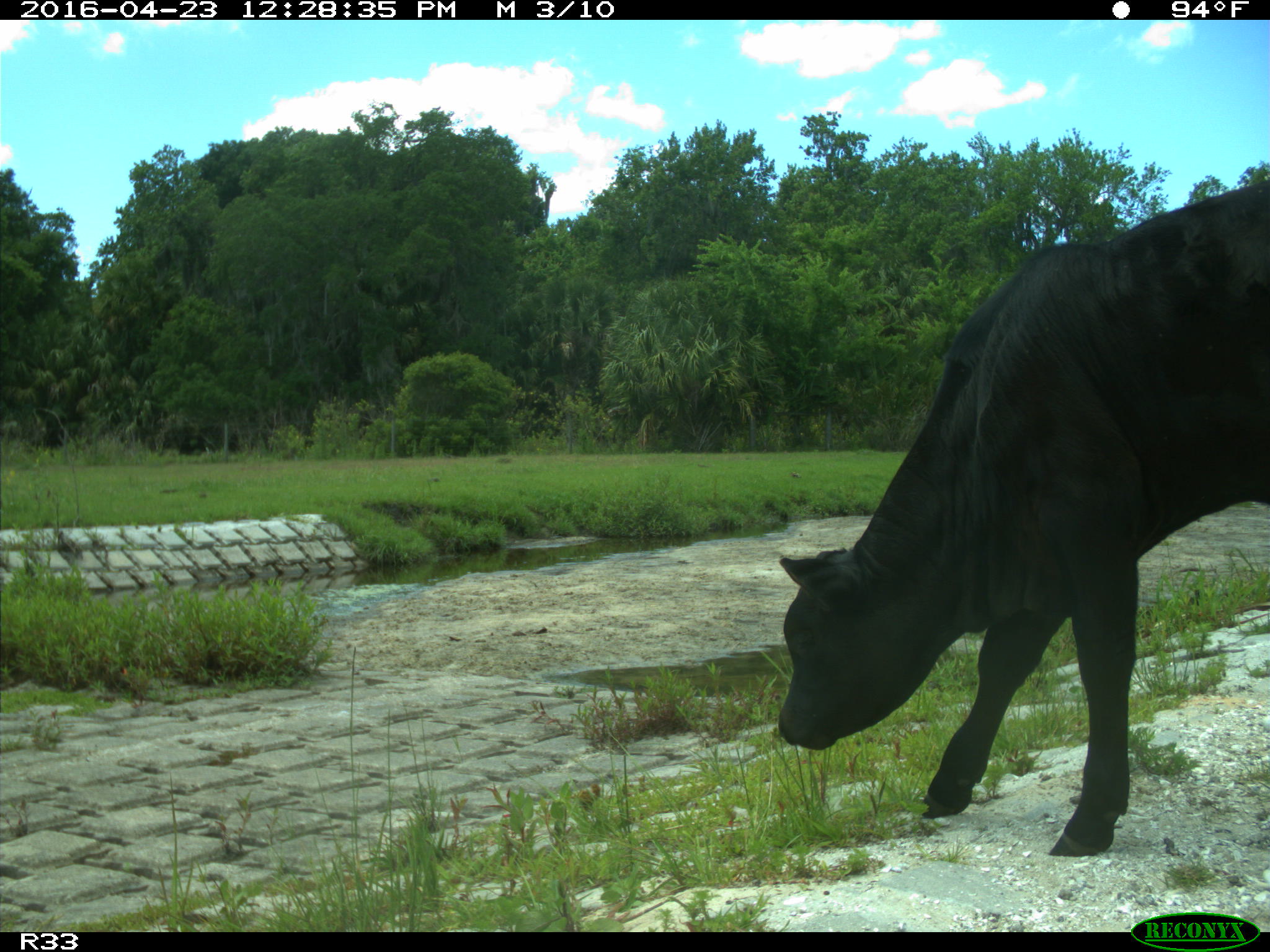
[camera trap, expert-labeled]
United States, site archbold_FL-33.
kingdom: Animalia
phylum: Chordata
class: Mammalia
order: Artiodactyla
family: Bovidae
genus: Bos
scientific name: Bos taurus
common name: domestic cow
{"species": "Bos taurus (domestic cow)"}